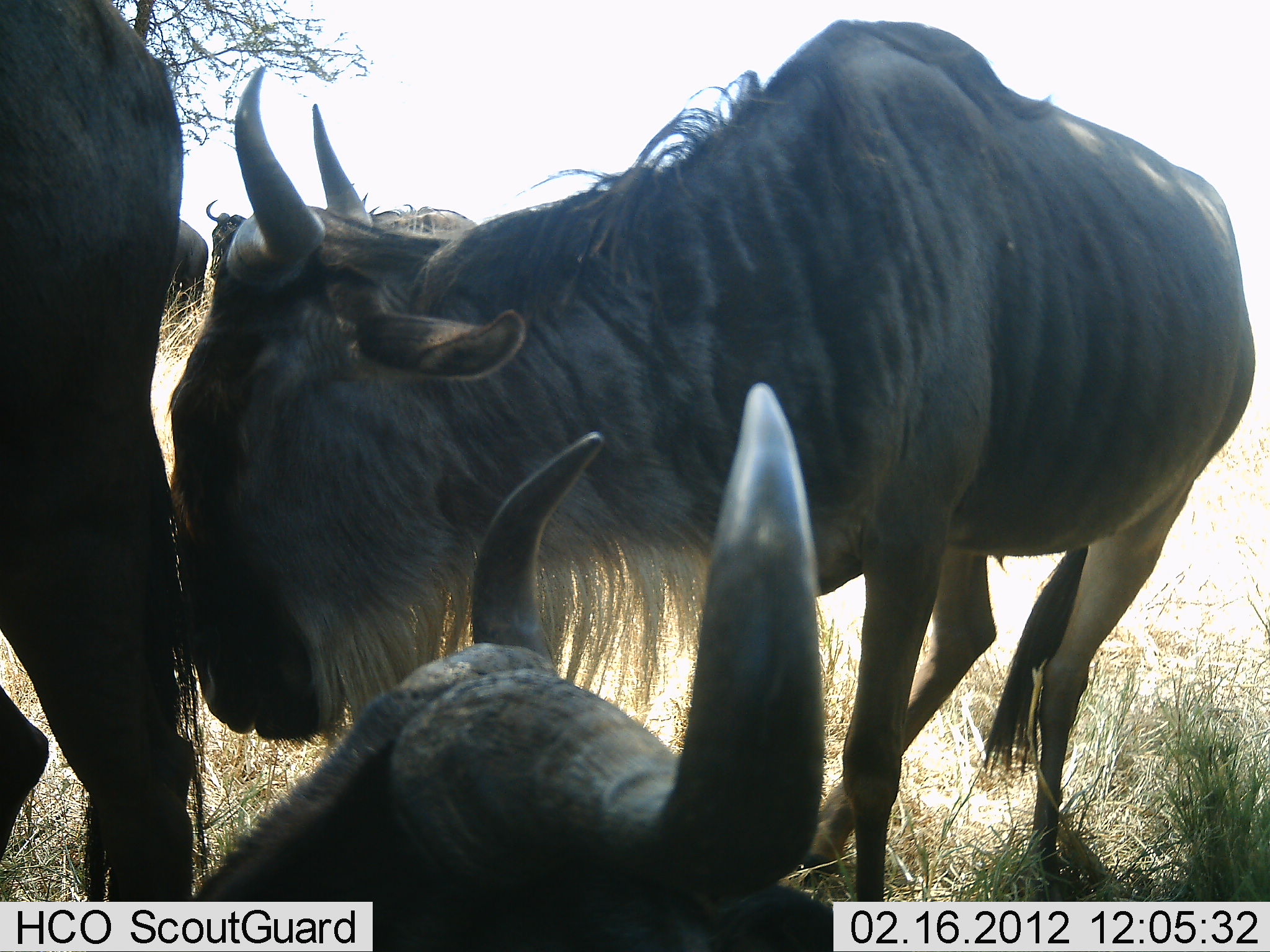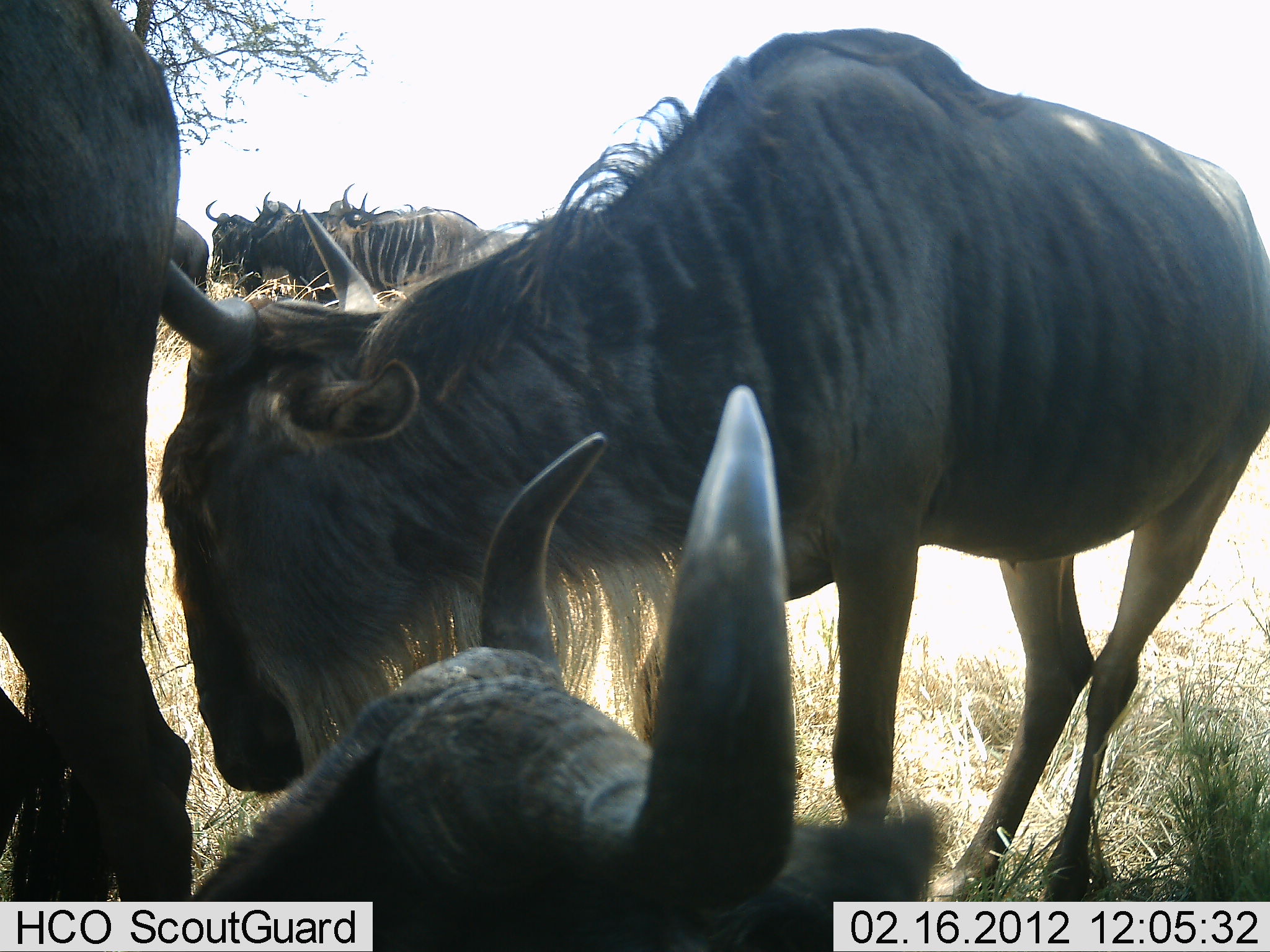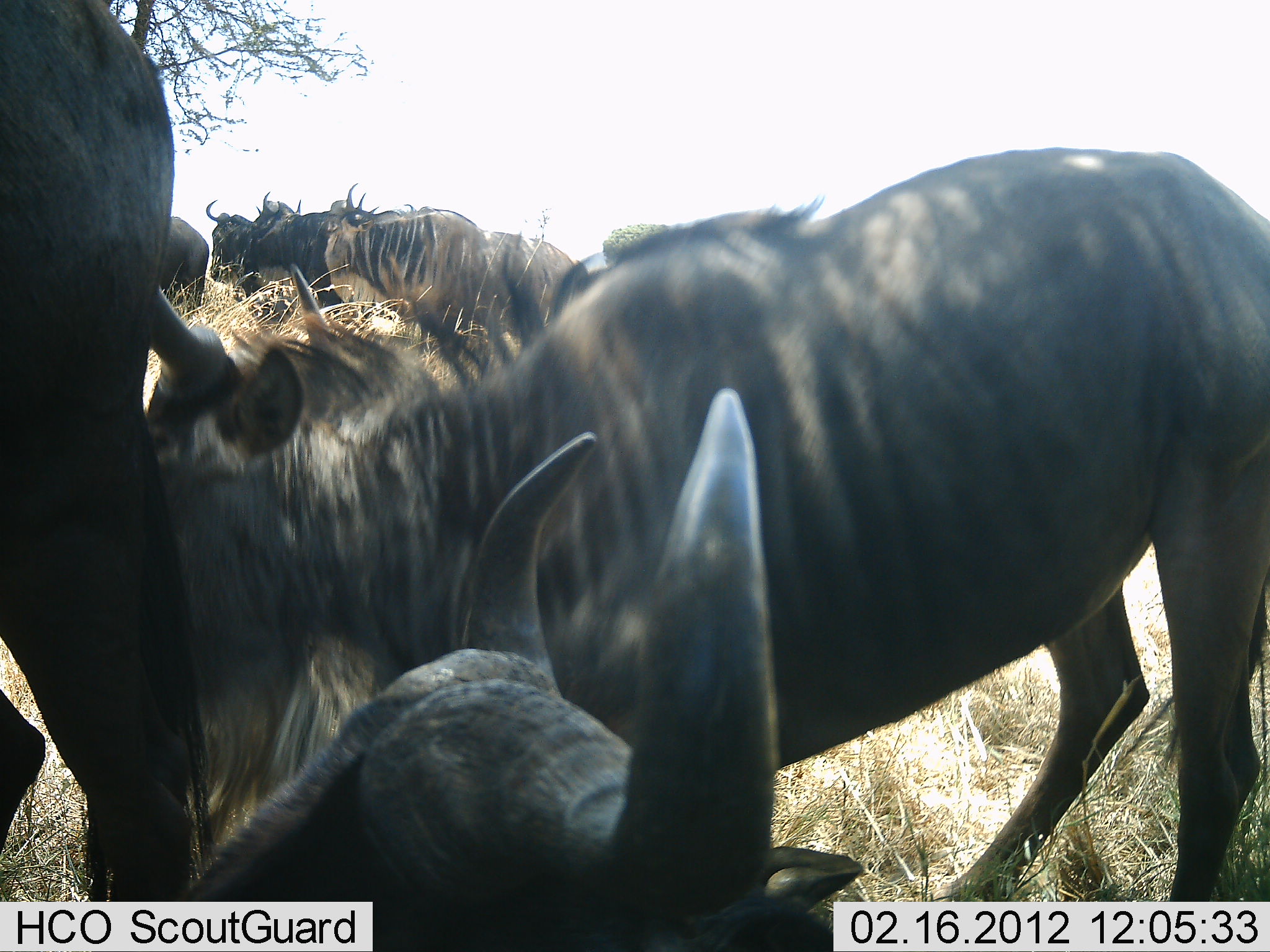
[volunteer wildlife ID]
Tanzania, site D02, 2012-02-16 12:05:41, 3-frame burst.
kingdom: Animalia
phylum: Chordata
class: Mammalia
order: Artiodactyla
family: Bovidae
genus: Connochaetes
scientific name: Connochaetes taurinus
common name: blue wildebeest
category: wildebeest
Wildebeest (blue wildebeest) (Connochaetes taurinus), count 8. Behavior (volunteer vote fractions): standing 82%, resting 64%, moving 18%, interacting 0%. Young present (vote fraction): 0%. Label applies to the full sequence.